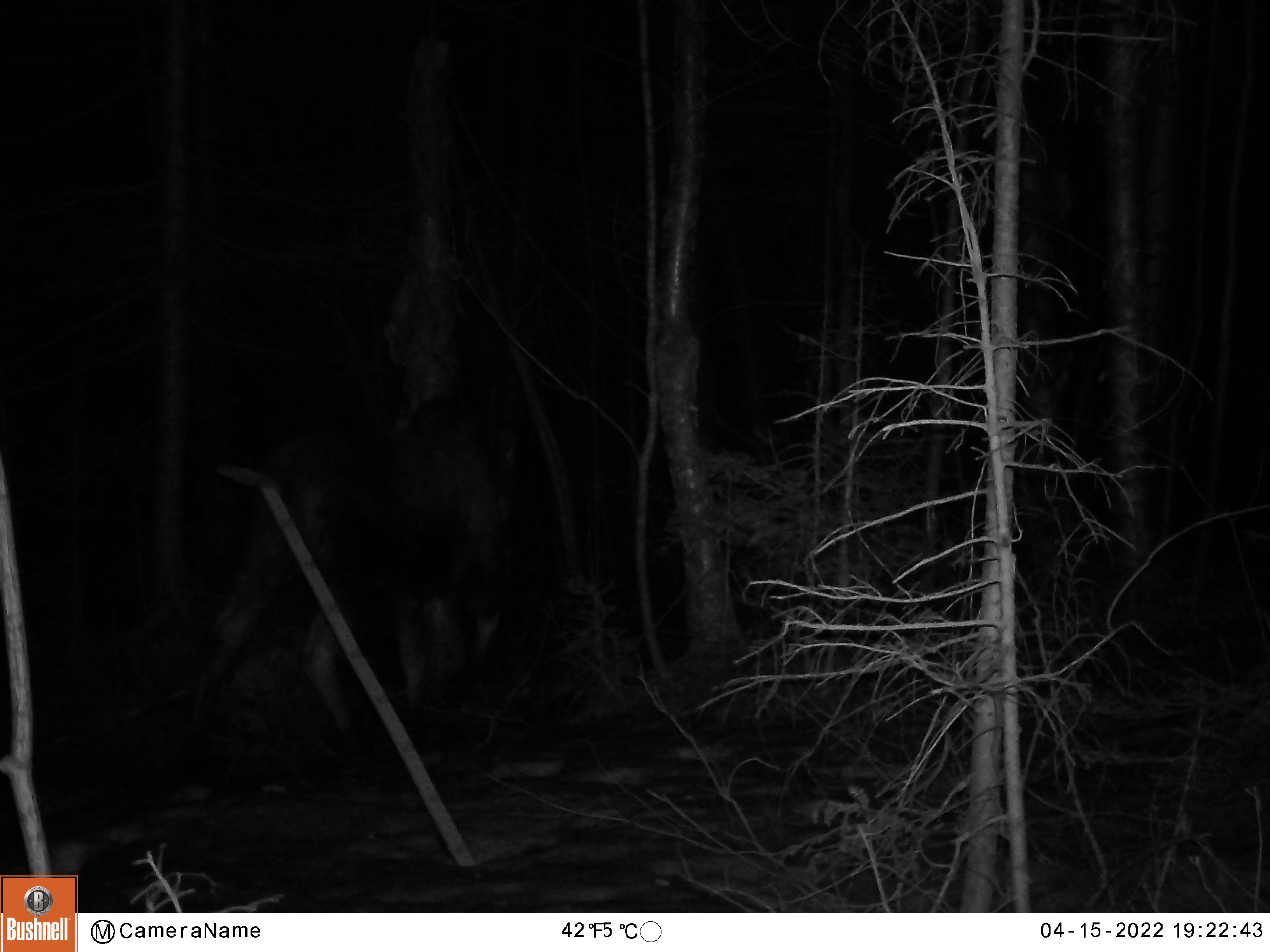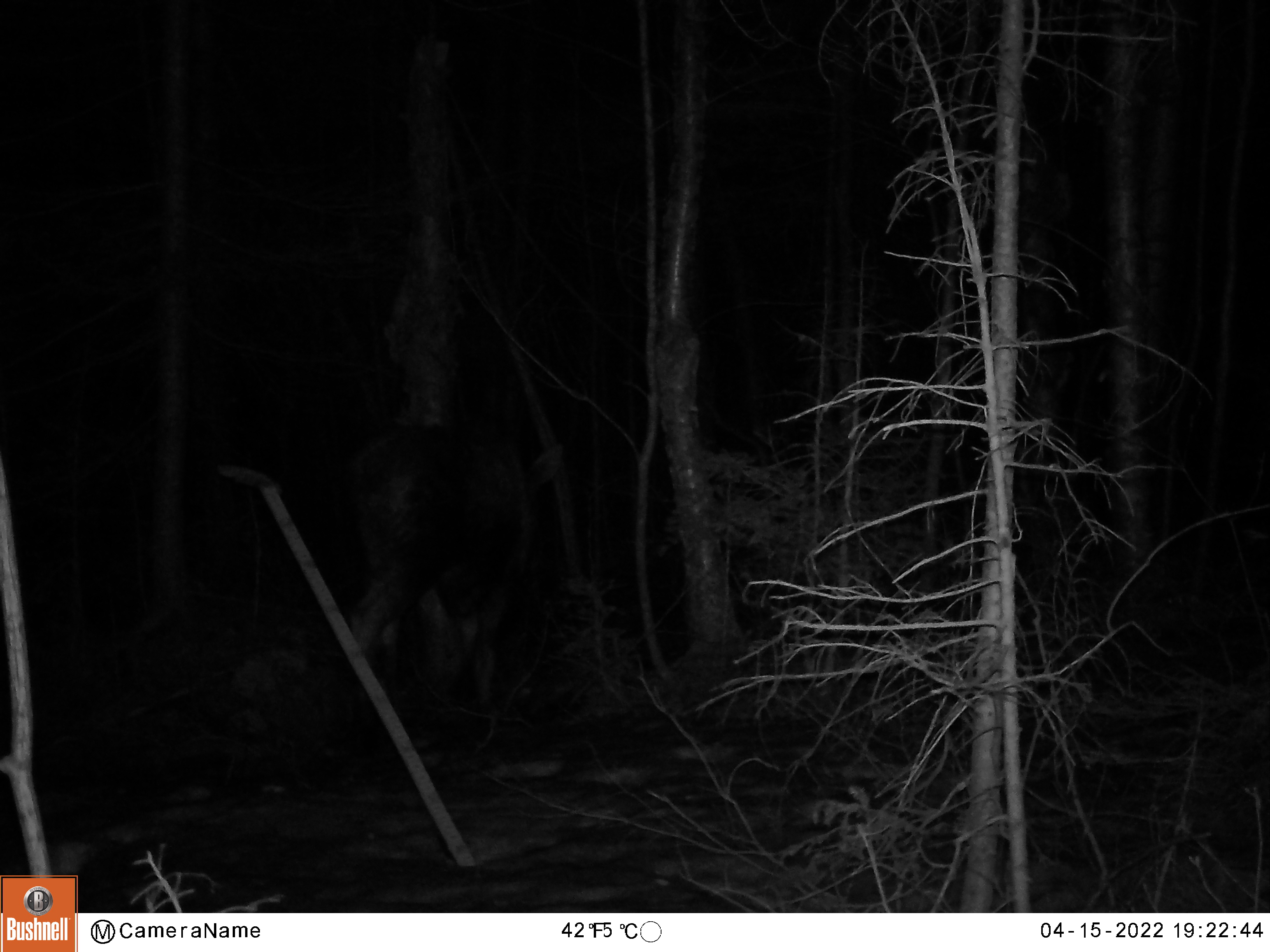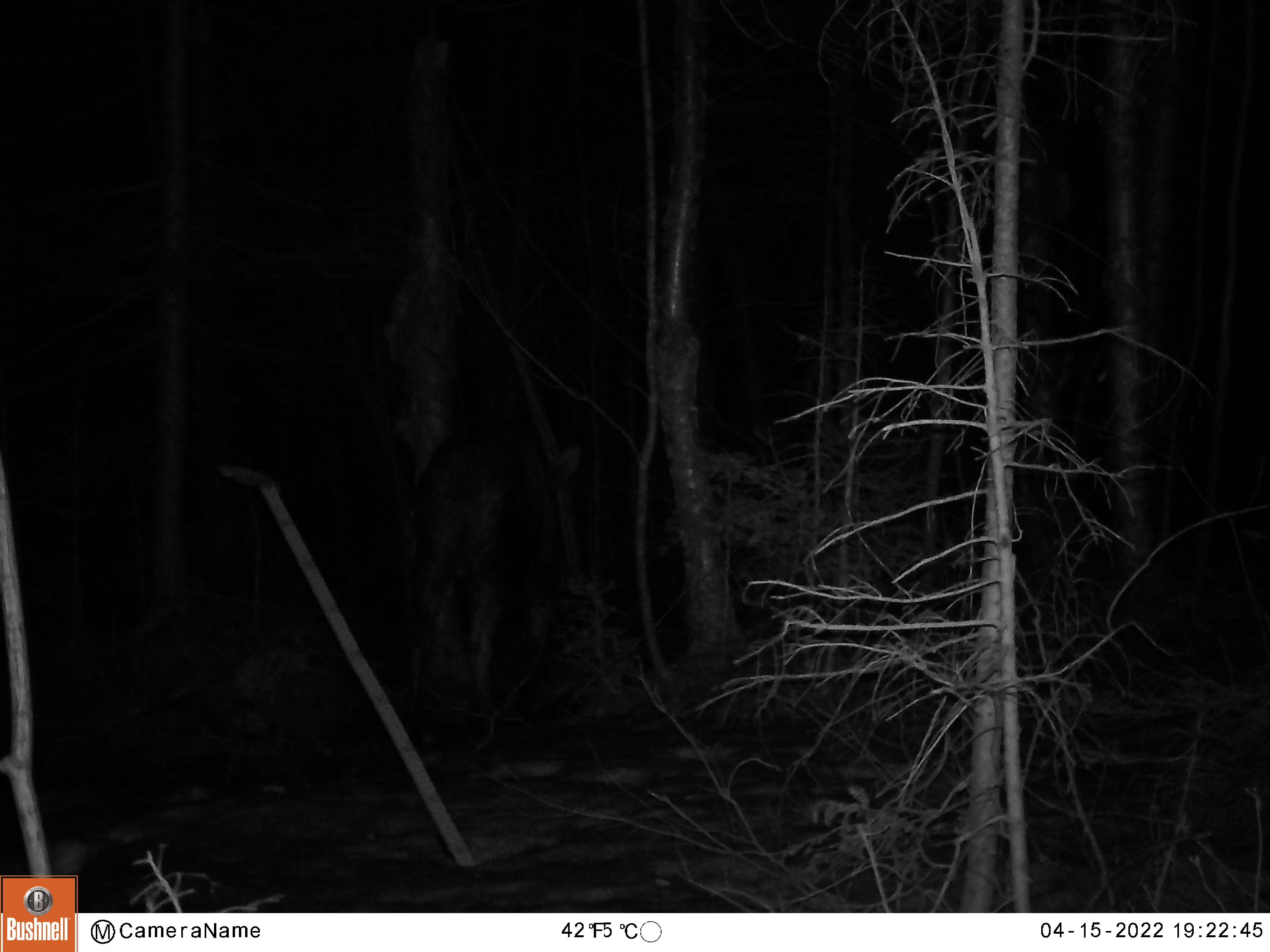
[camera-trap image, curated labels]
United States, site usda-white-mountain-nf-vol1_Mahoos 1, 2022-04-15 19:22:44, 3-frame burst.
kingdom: Animalia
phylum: Chordata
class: Mammalia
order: Artiodactyla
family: Cervidae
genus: Alces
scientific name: Alces alces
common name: moose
Moose (Alces alces).